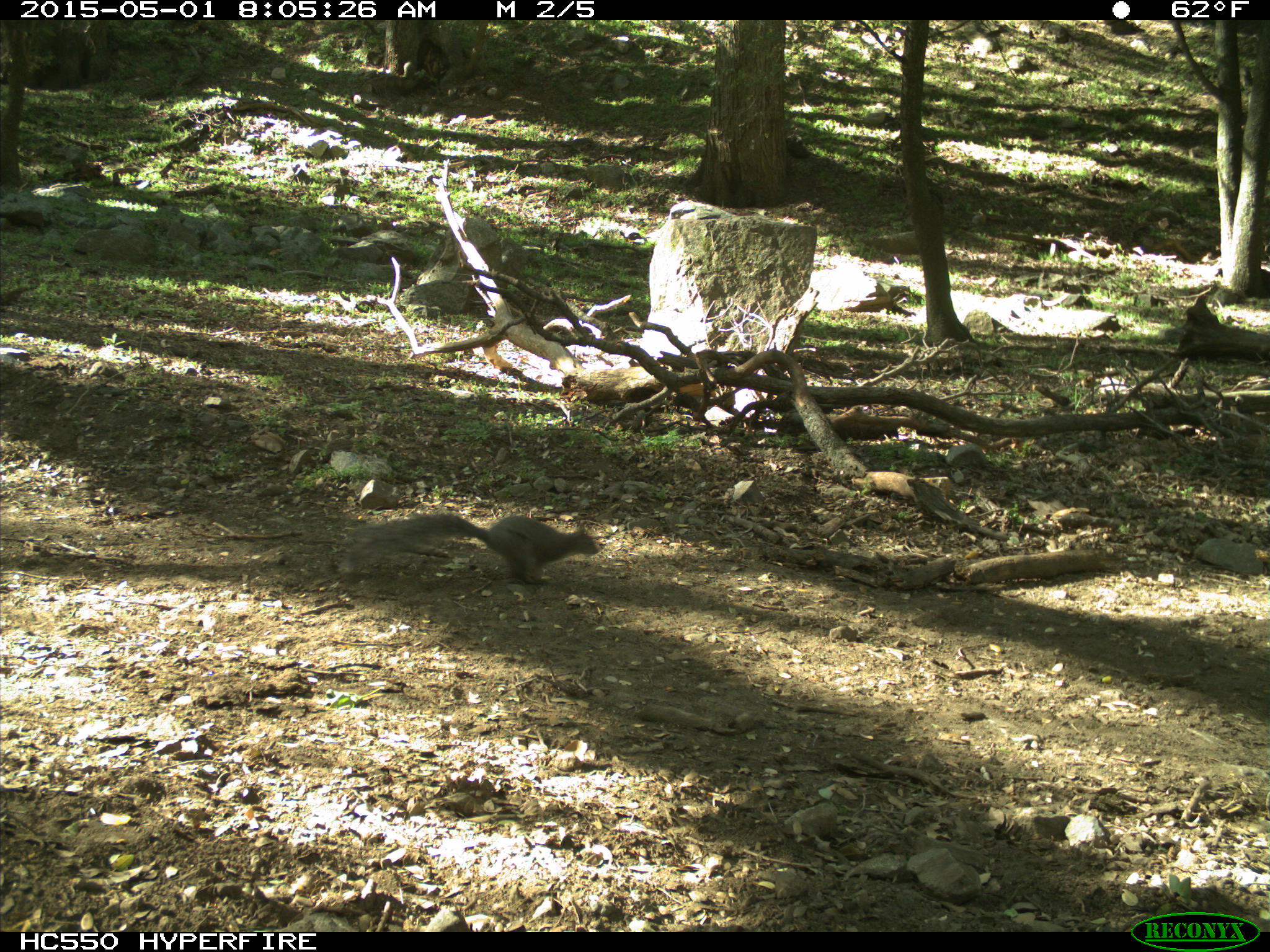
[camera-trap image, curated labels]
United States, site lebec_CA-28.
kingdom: Animalia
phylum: Chordata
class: Mammalia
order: Rodentia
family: Sciuridae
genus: Sciurus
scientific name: Sciurus carolinensis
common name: eastern gray squirrel